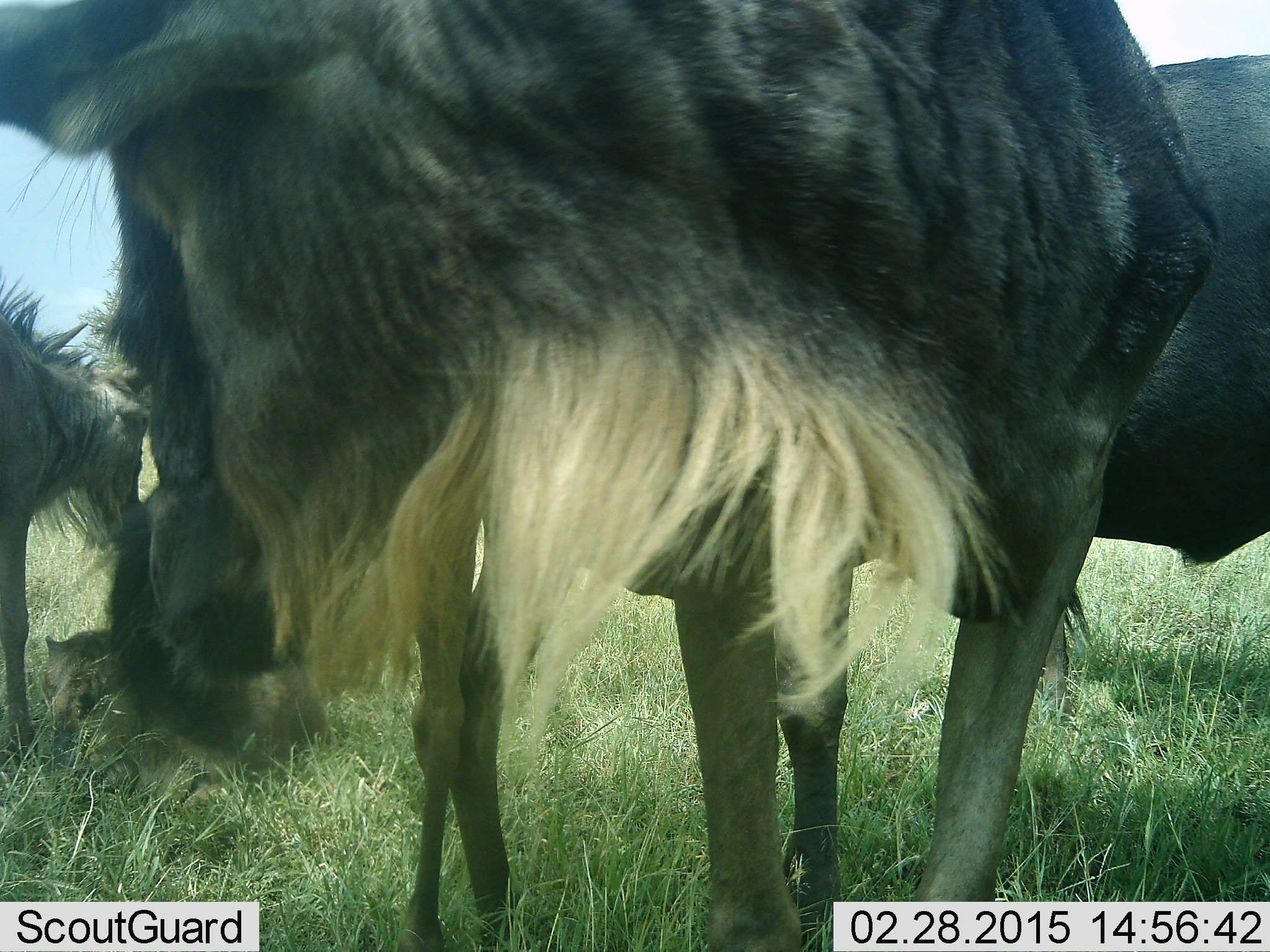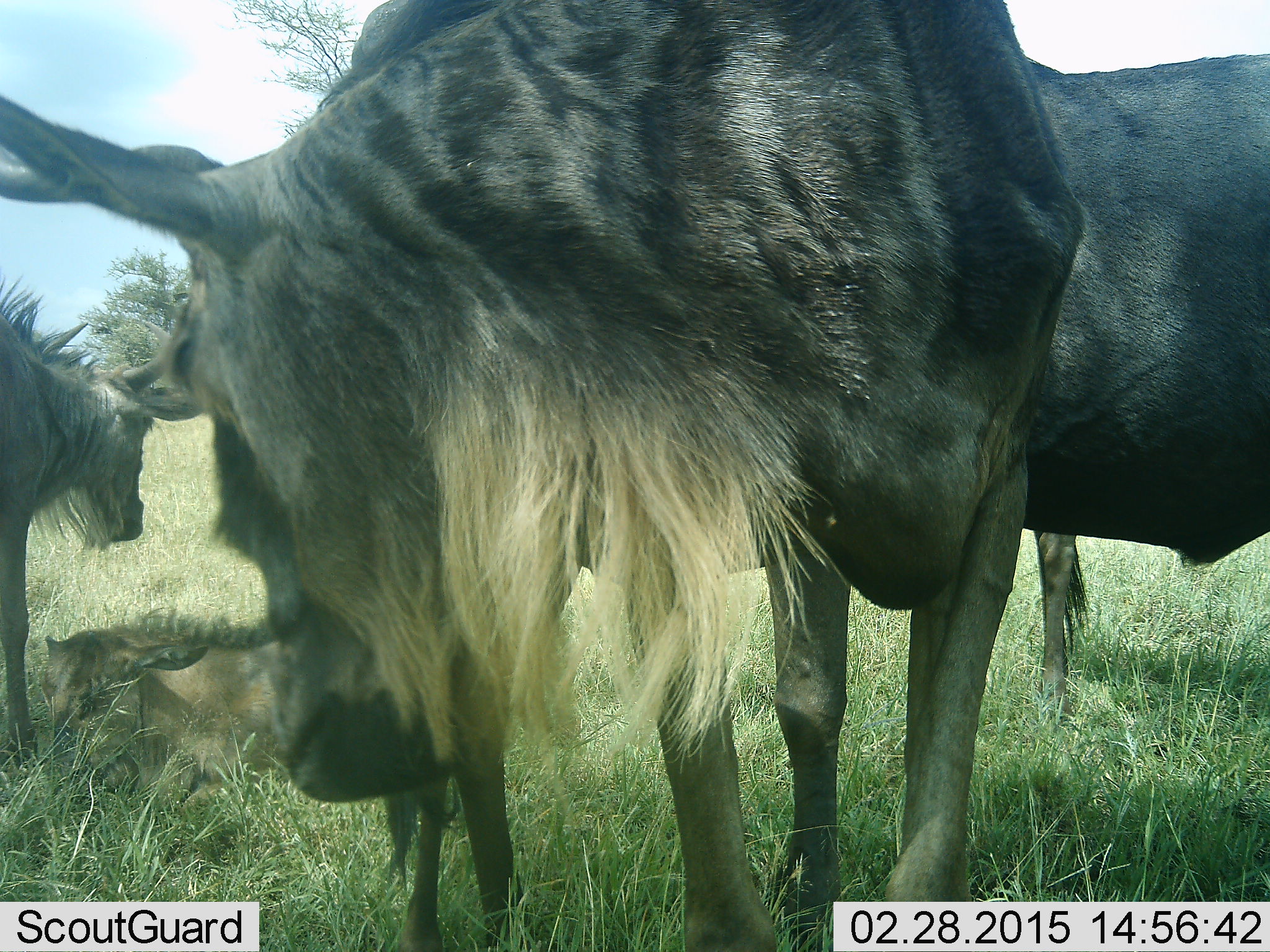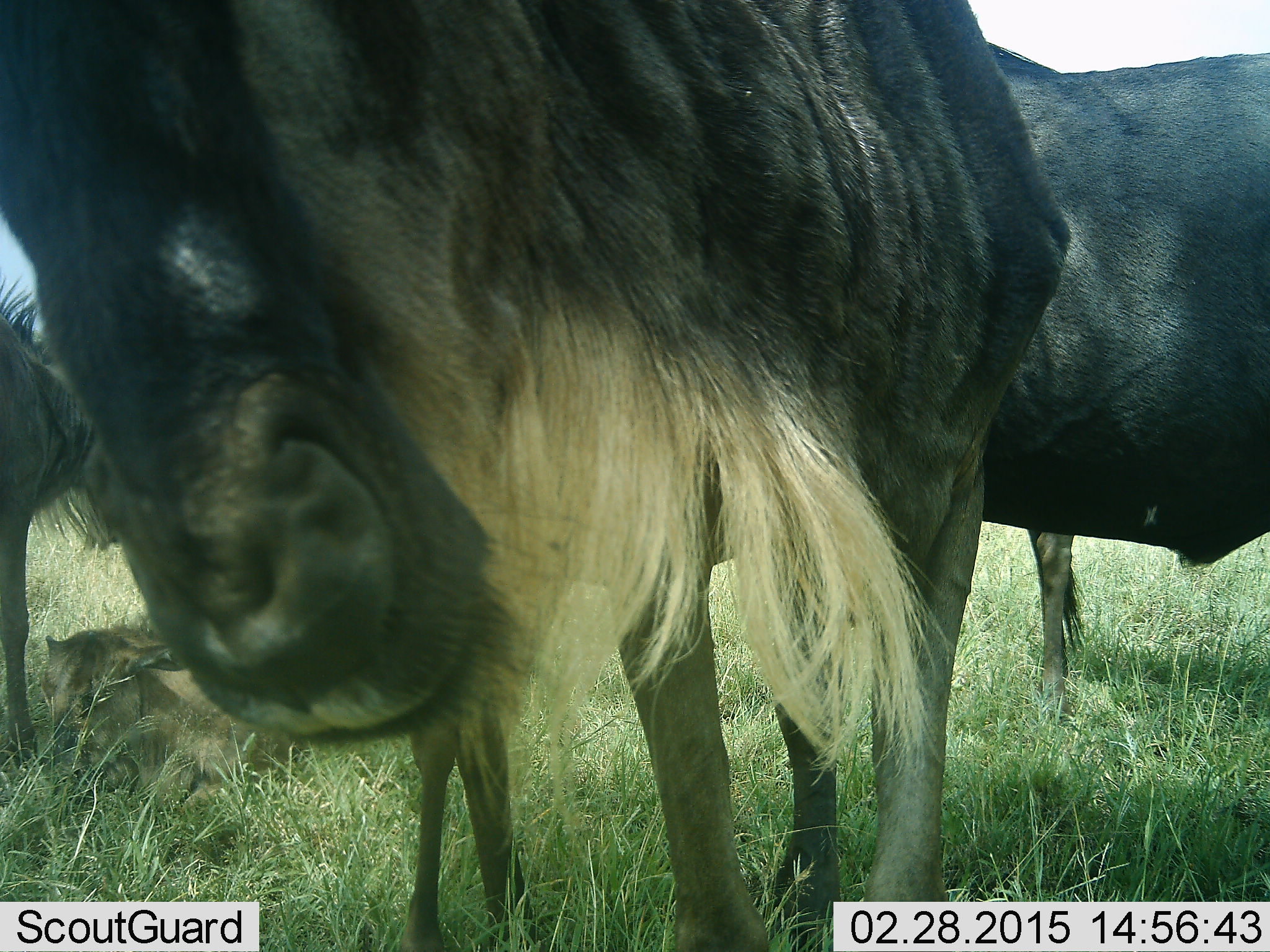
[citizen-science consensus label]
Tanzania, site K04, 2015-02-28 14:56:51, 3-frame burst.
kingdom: Animalia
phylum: Chordata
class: Mammalia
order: Artiodactyla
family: Bovidae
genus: Connochaetes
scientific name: Connochaetes taurinus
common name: blue wildebeest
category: wildebeest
Wildebeest (blue wildebeest) (Connochaetes taurinus), count 4. Behavior (volunteer vote fractions): standing 80%, resting 60%, moving 20%, interacting 20%. Young present (vote fraction): 30%. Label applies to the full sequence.